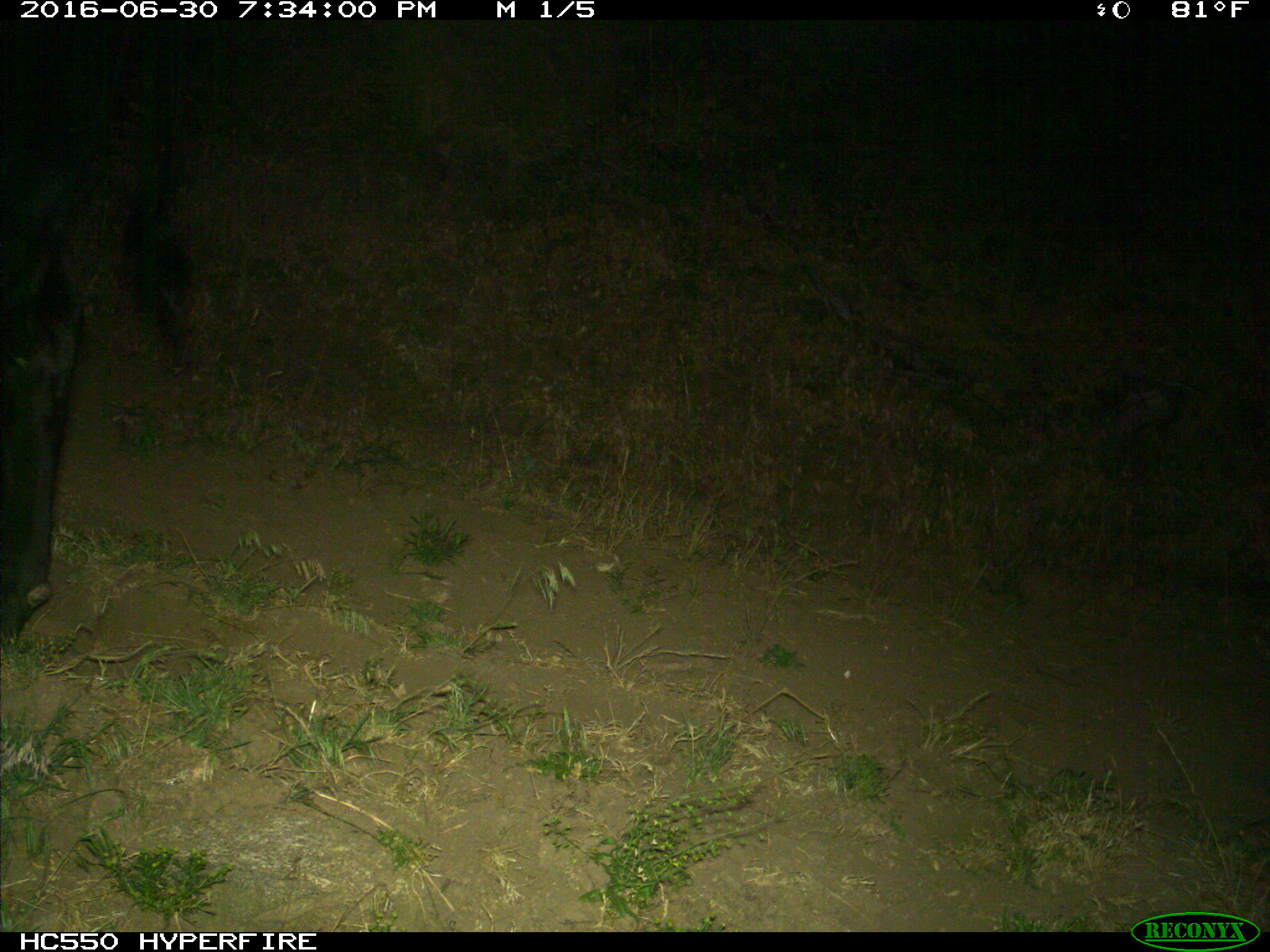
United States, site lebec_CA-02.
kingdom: Animalia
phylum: Chordata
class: Mammalia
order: Artiodactyla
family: Bovidae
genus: Bos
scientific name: Bos taurus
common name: domestic cow